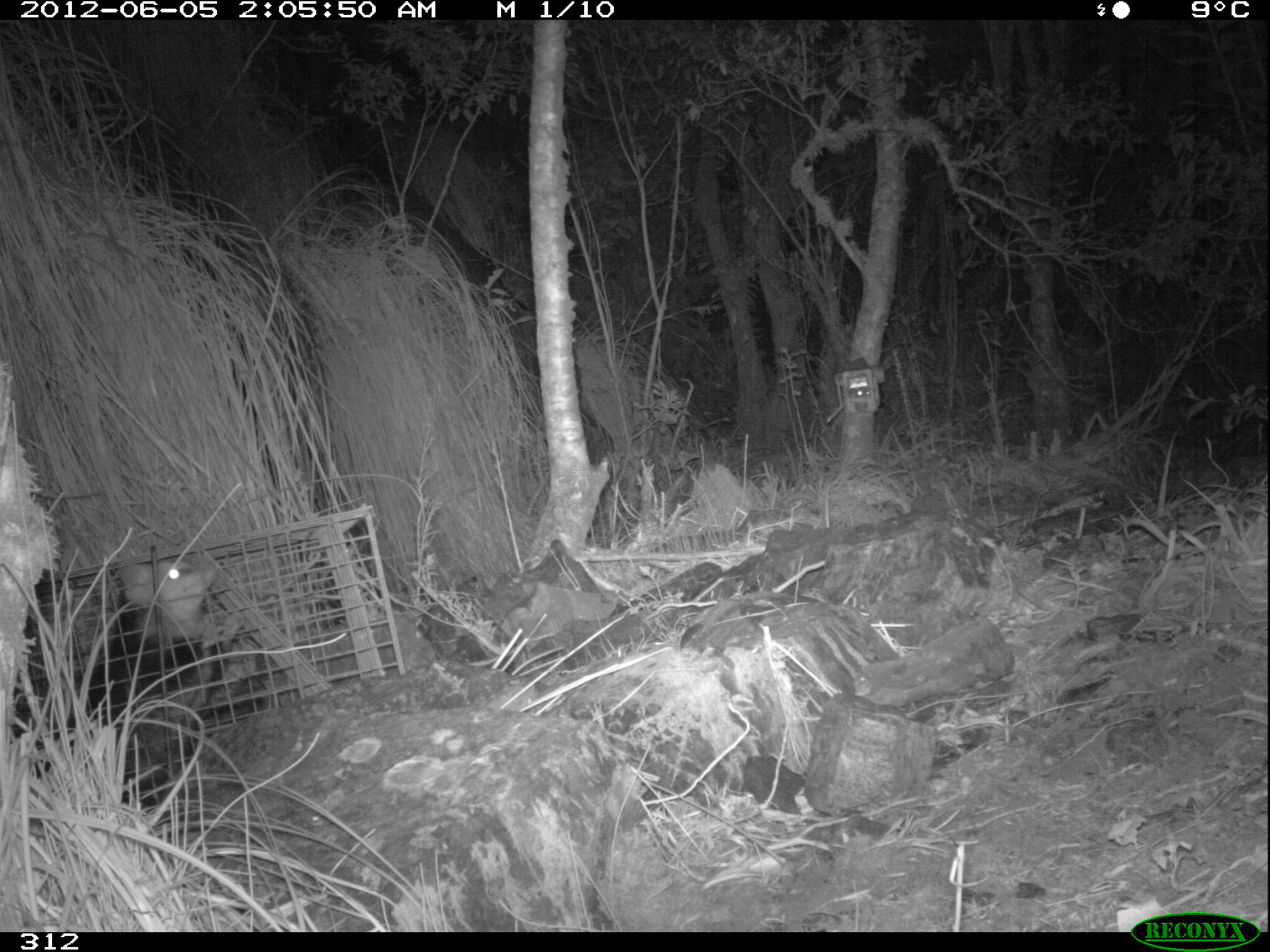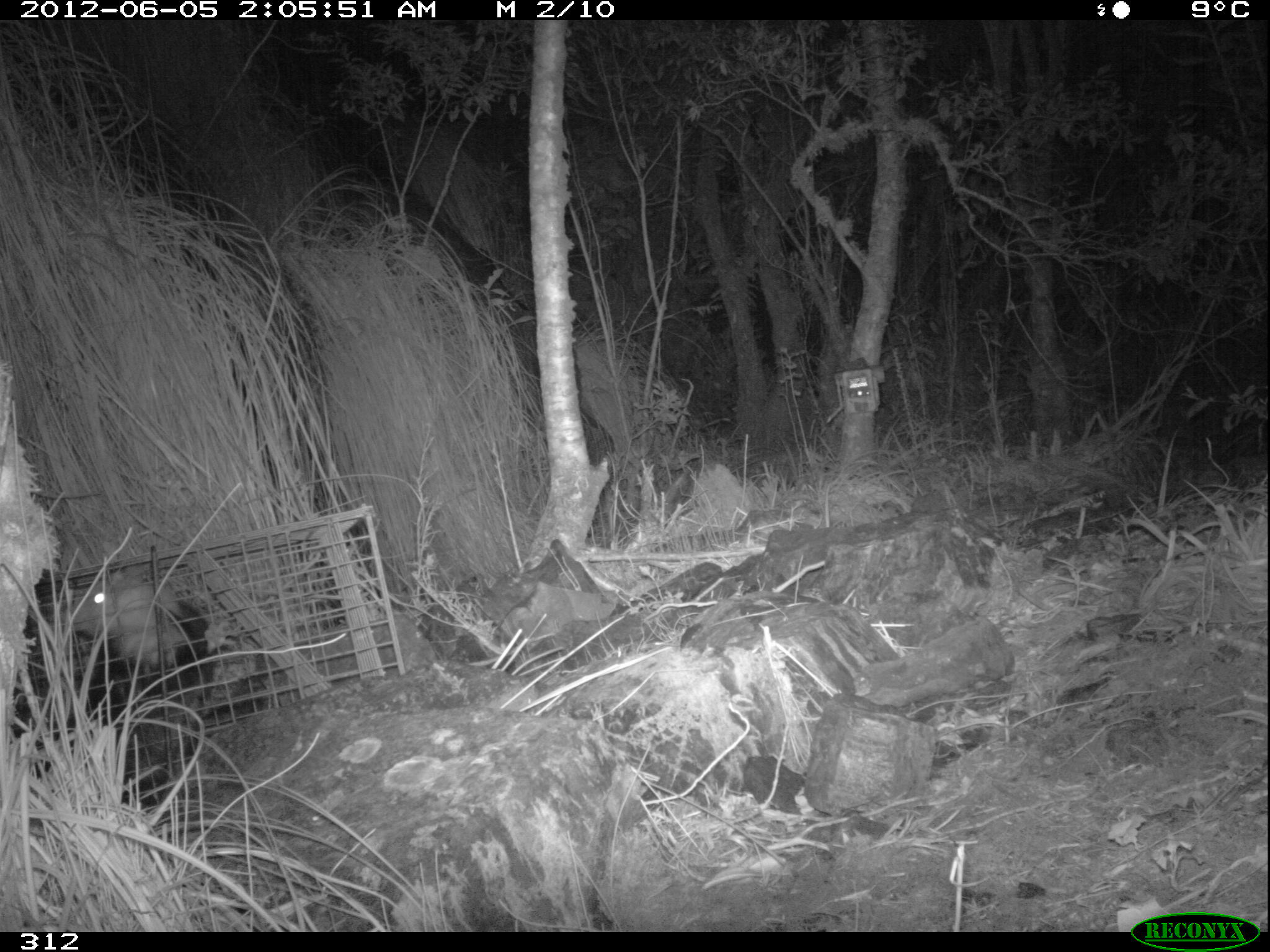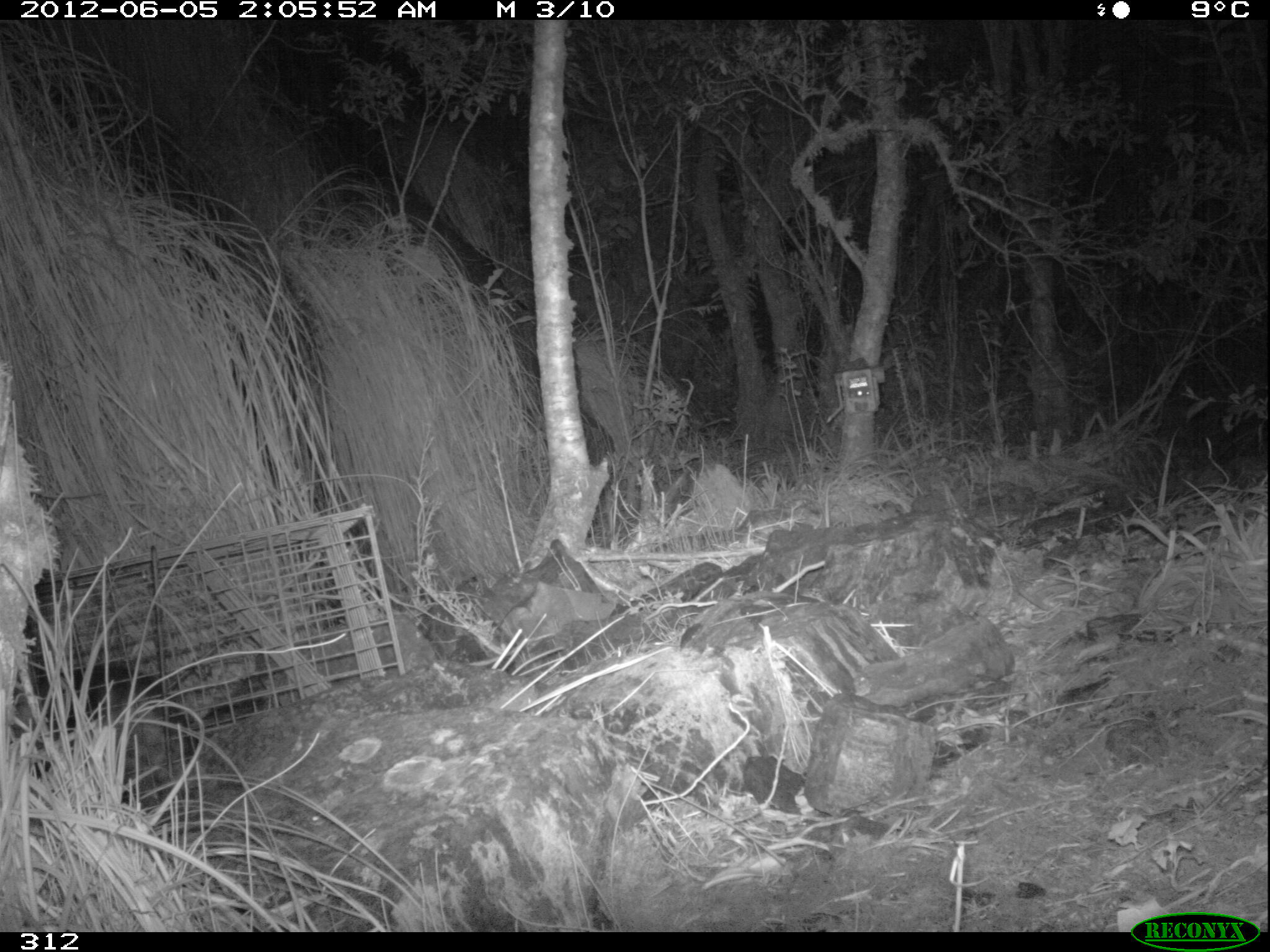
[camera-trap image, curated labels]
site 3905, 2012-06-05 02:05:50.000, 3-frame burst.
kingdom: Animalia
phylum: Chordata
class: Mammalia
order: Didelphimorphia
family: Didelphidae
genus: Didelphis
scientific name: Didelphis pernigra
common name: andean white-eared opossum